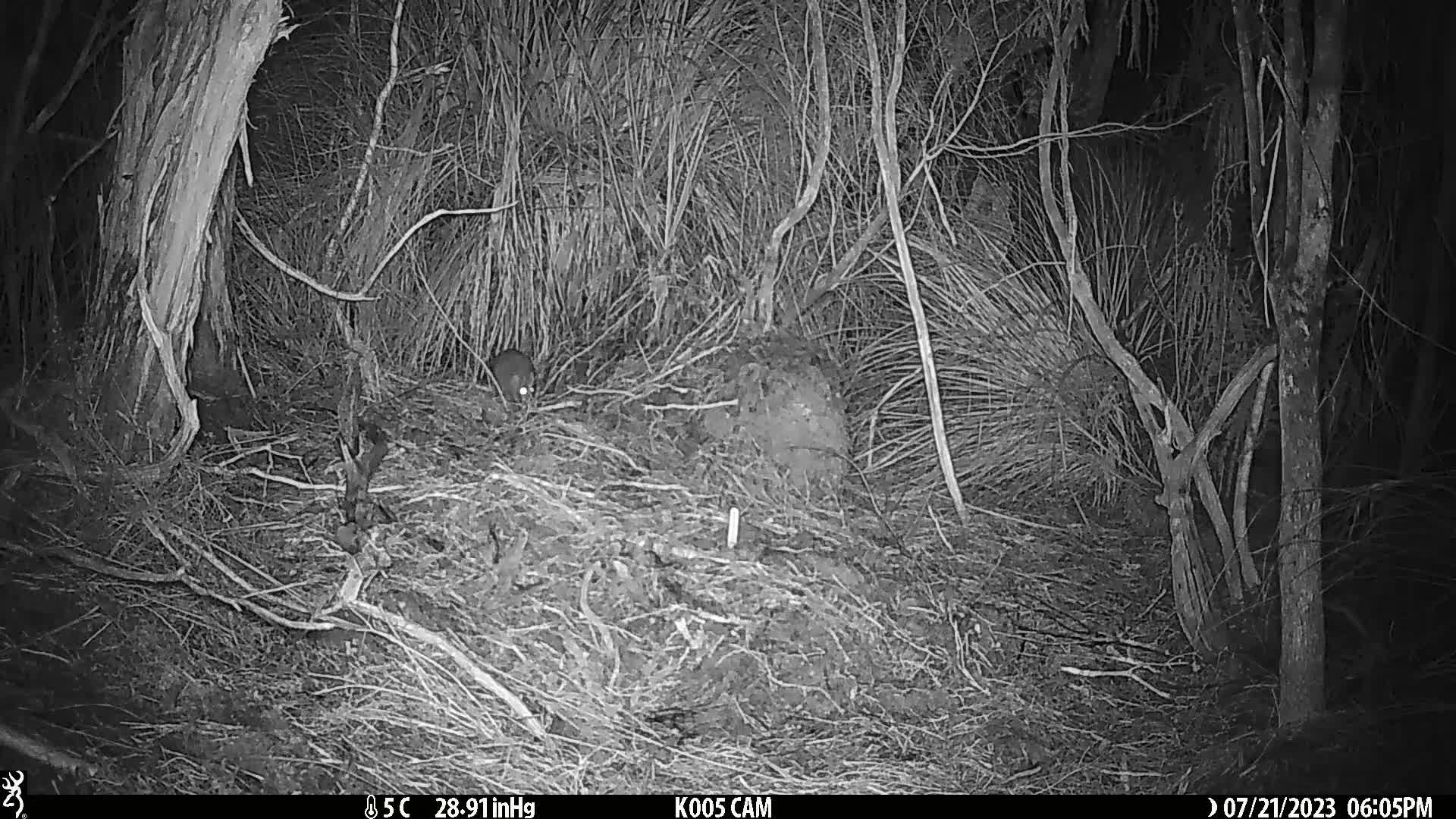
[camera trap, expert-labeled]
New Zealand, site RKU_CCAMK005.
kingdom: Animalia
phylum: Chordata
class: Mammalia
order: Rodentia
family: Muridae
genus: Rattus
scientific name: Rattus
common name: rat